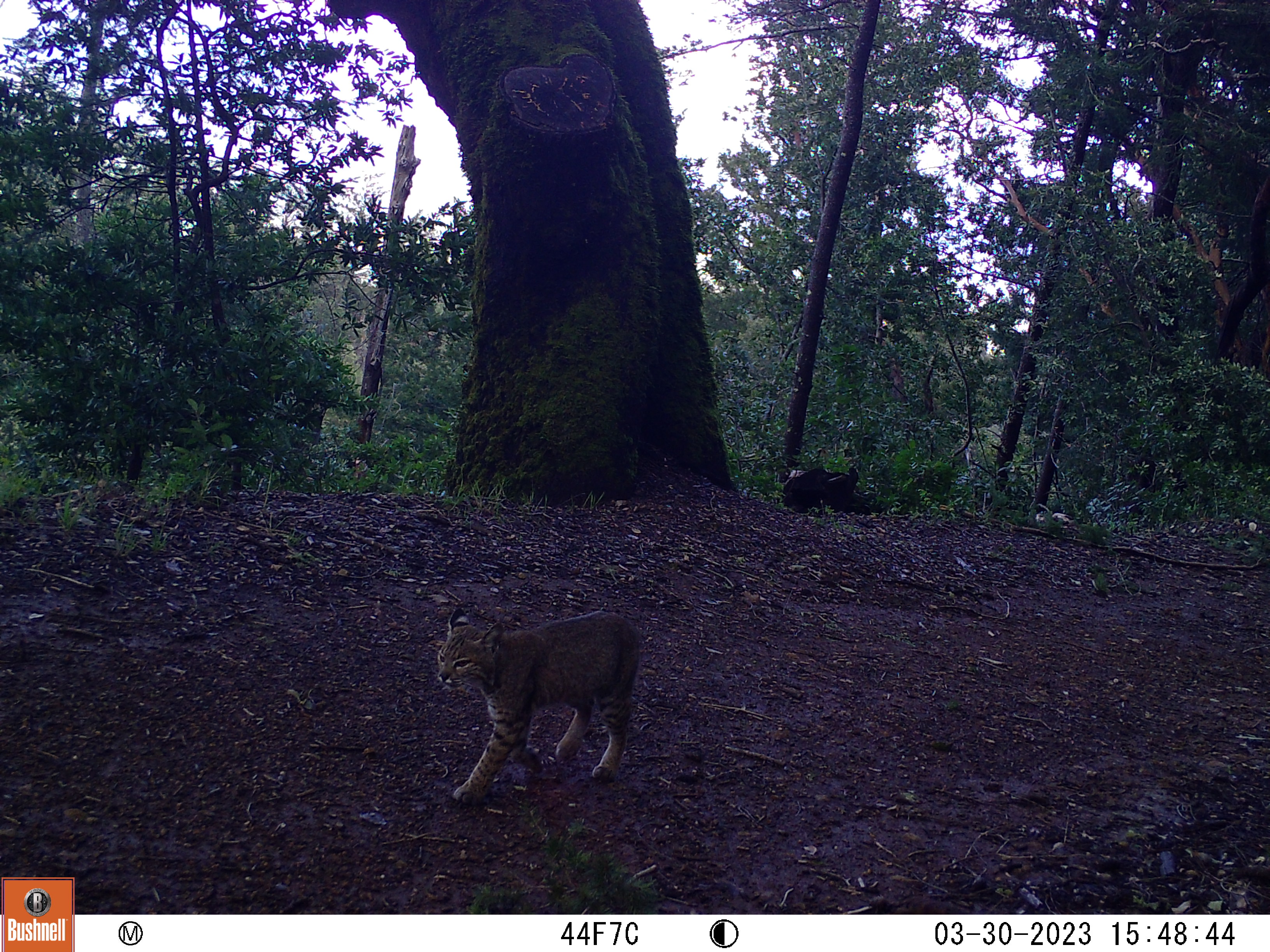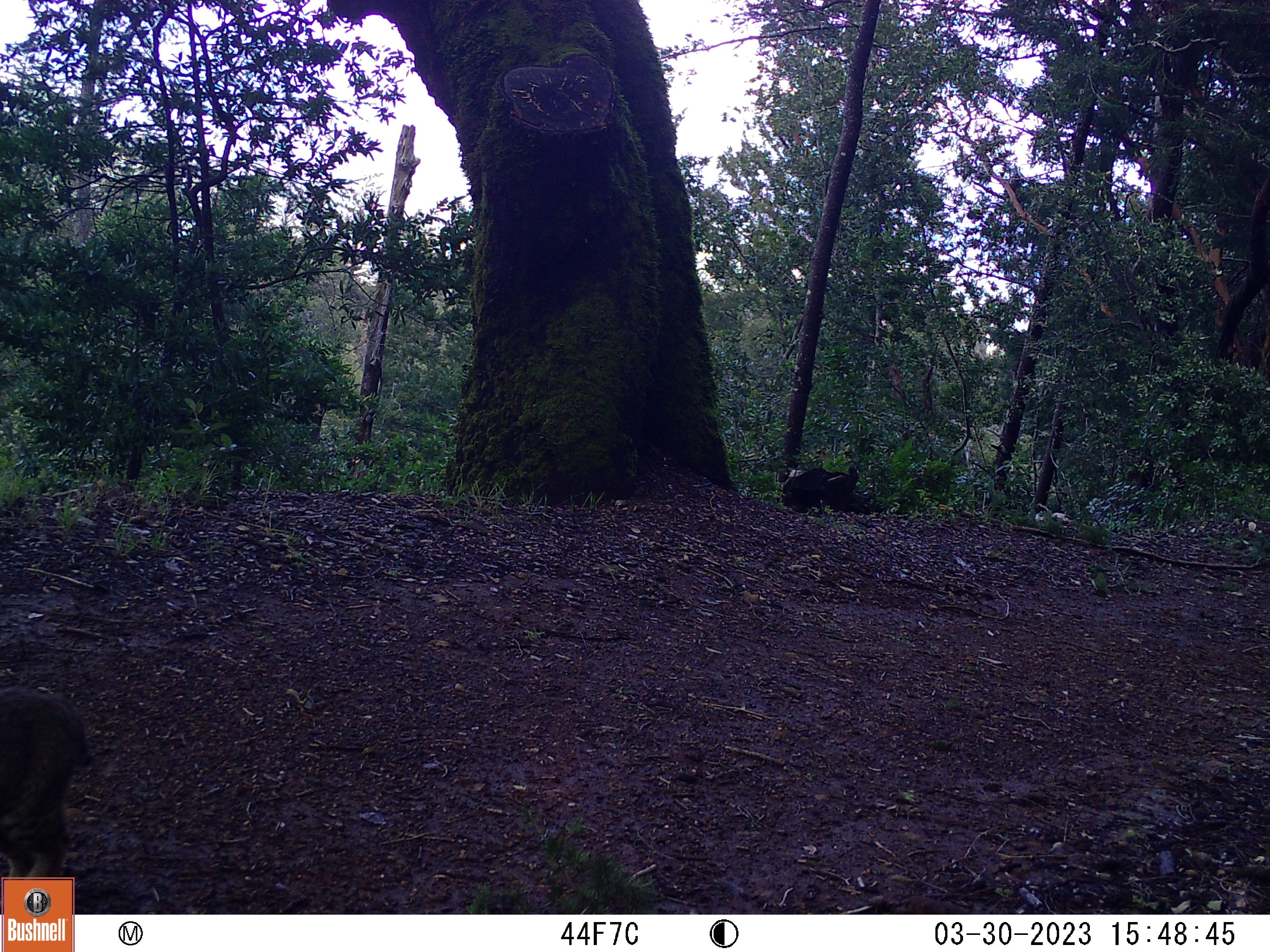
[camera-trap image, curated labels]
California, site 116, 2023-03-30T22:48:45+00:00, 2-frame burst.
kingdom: Animalia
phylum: Chordata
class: Mammalia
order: Carnivora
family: Felidae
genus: Lynx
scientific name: Lynx rufus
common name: bobcat